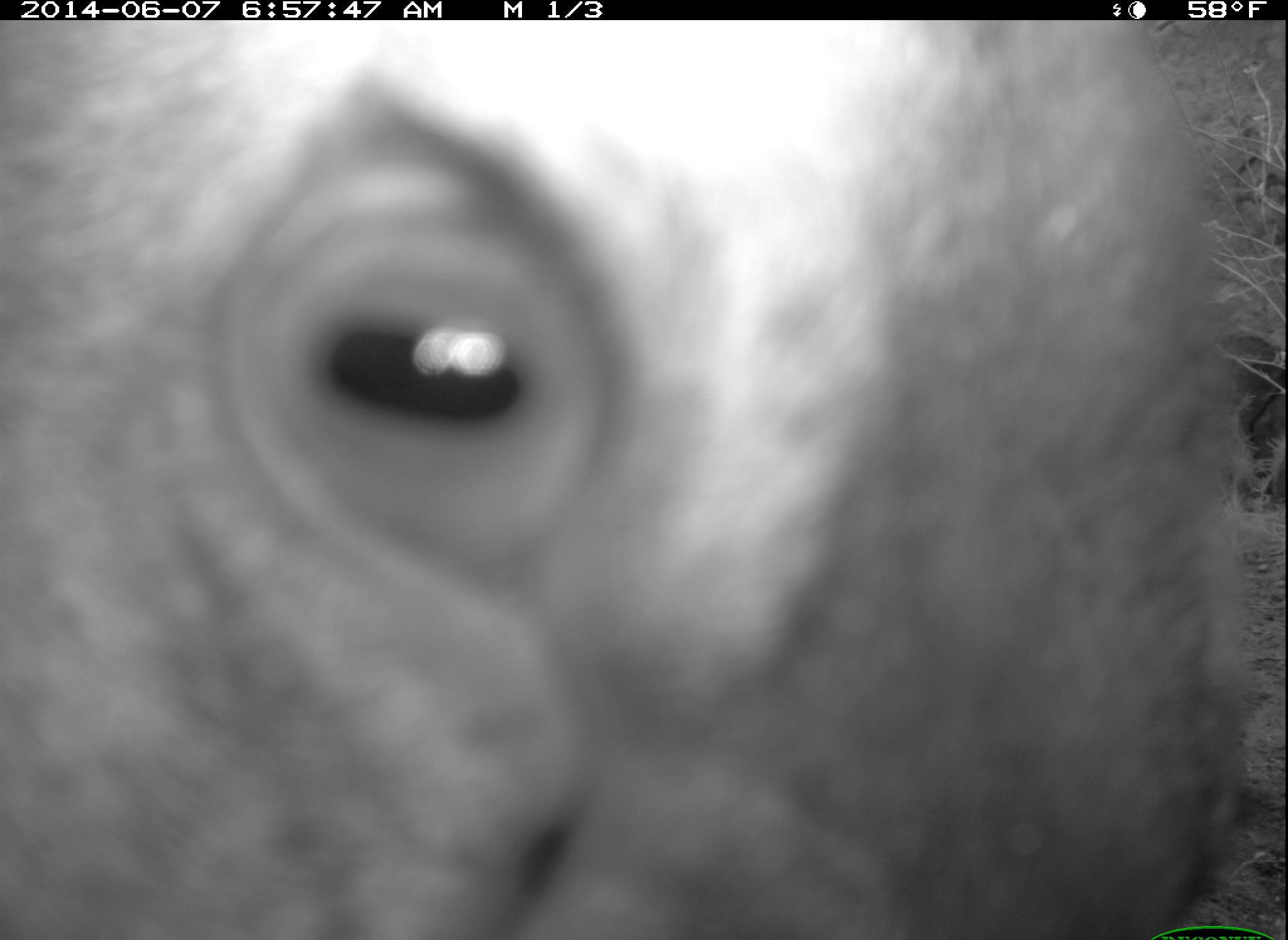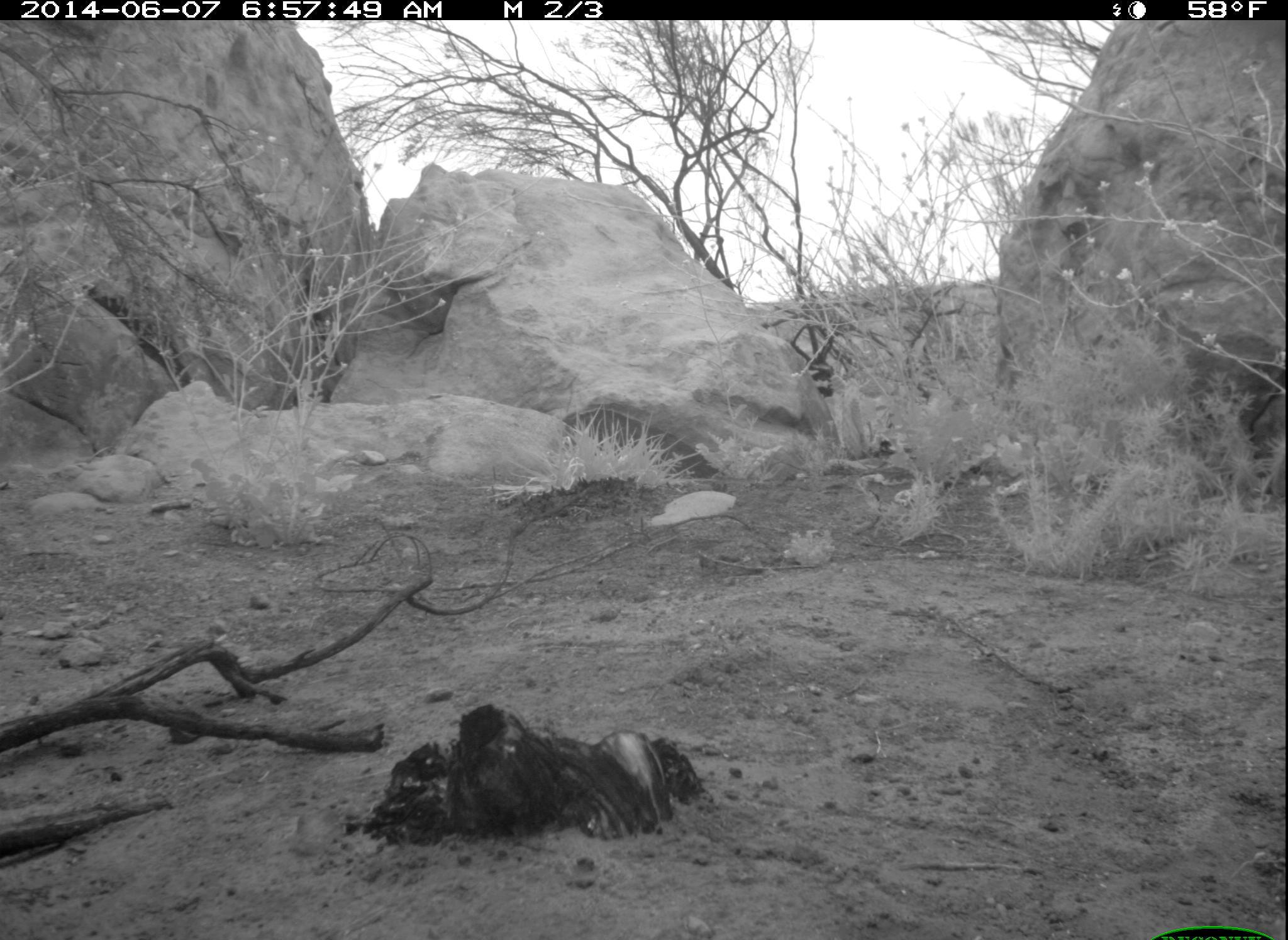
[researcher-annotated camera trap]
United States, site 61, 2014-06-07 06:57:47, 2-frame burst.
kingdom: Animalia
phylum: Chordata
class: Mammalia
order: Artiodactyla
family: Cervidae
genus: Odocoileus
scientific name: Odocoileus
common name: deer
Deer (Odocoileus).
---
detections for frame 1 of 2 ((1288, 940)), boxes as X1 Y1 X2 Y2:
deer: 5 19 1241 940